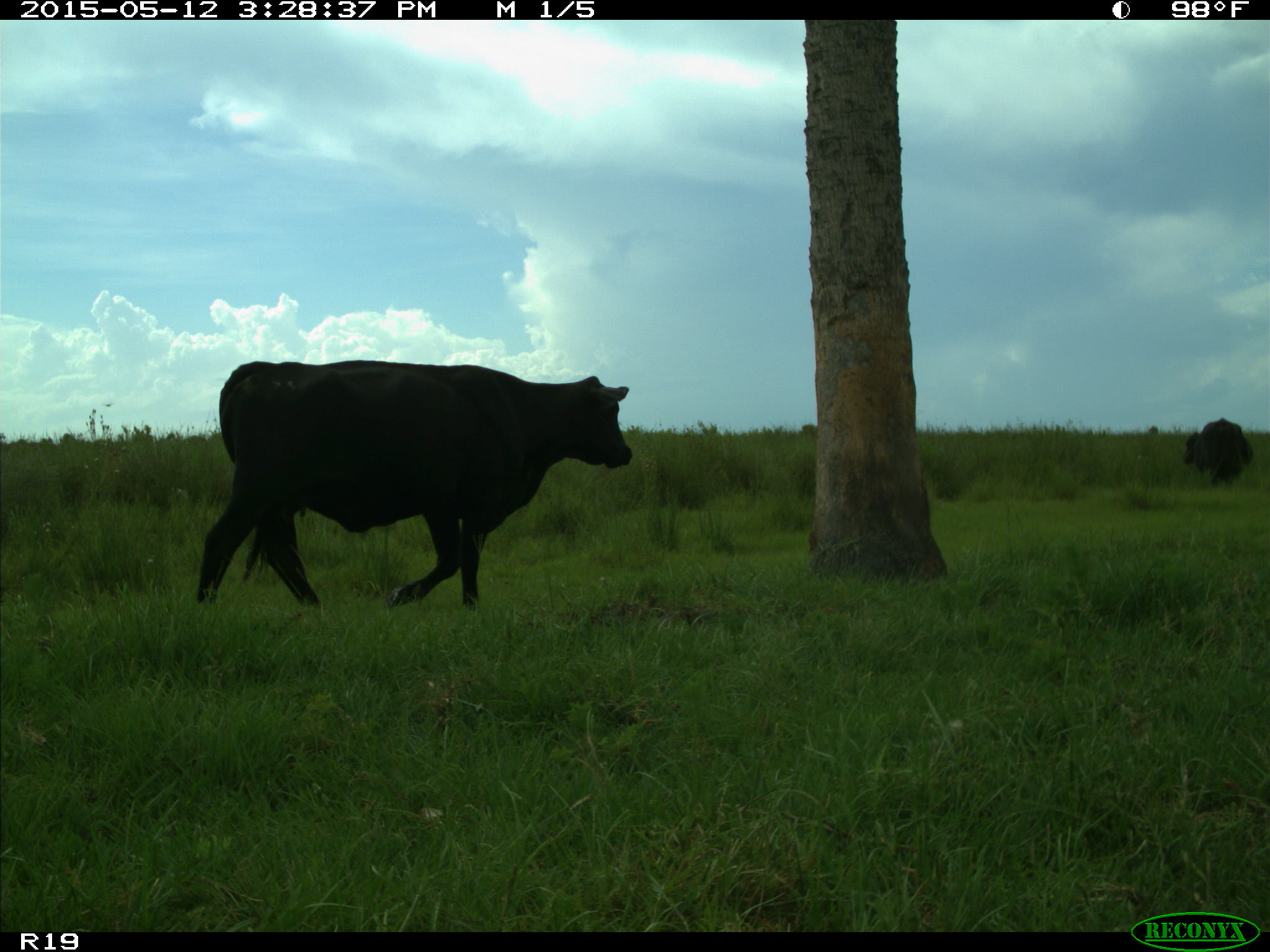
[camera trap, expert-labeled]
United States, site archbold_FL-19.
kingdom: Animalia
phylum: Chordata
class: Mammalia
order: Artiodactyla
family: Bovidae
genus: Bos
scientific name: Bos taurus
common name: domestic cow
Bos taurus (domestic cow).